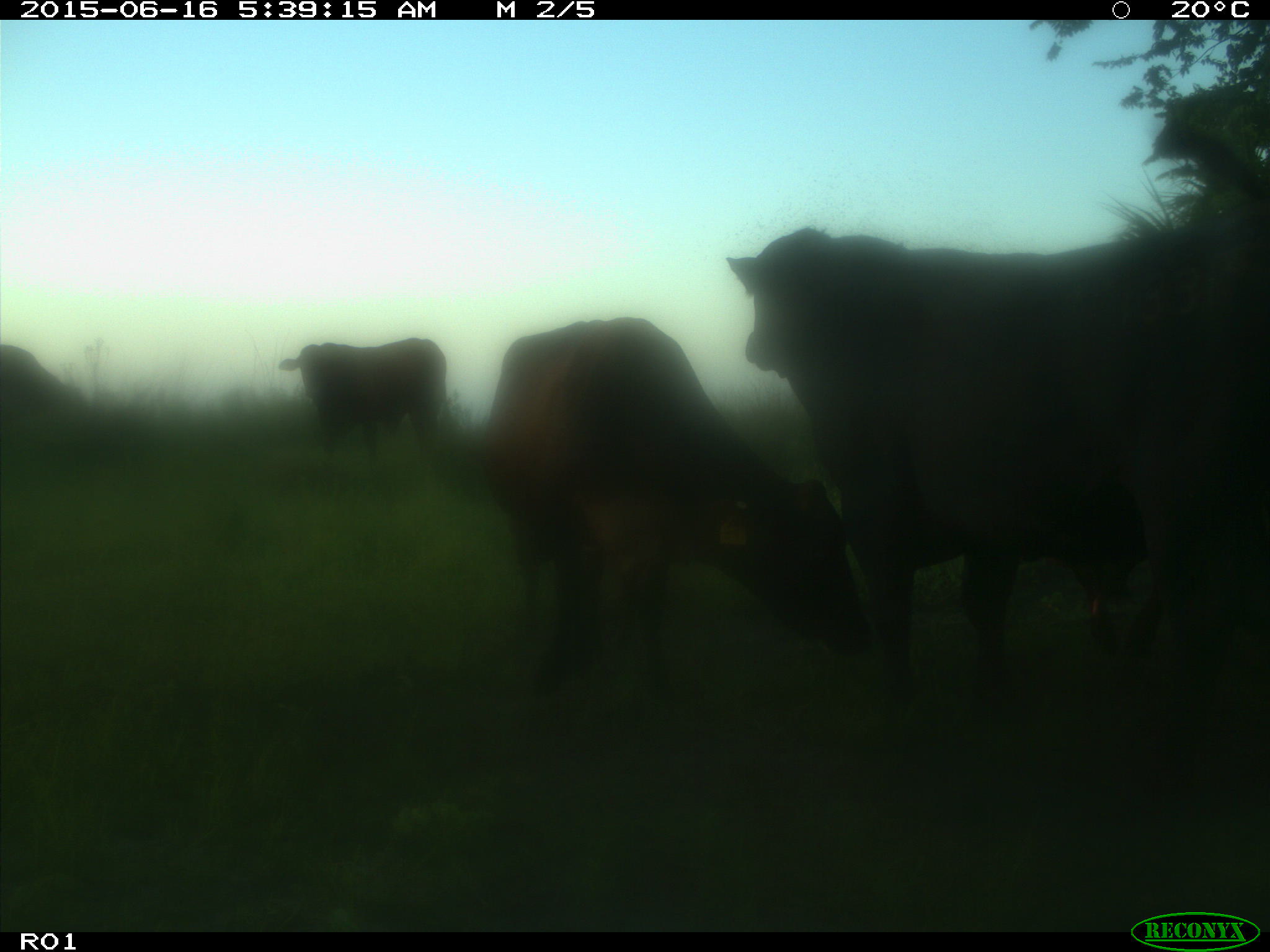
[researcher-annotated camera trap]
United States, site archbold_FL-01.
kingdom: Animalia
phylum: Chordata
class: Mammalia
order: Artiodactyla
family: Bovidae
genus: Bos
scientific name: Bos taurus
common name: domestic cow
Bos taurus (domestic cow).